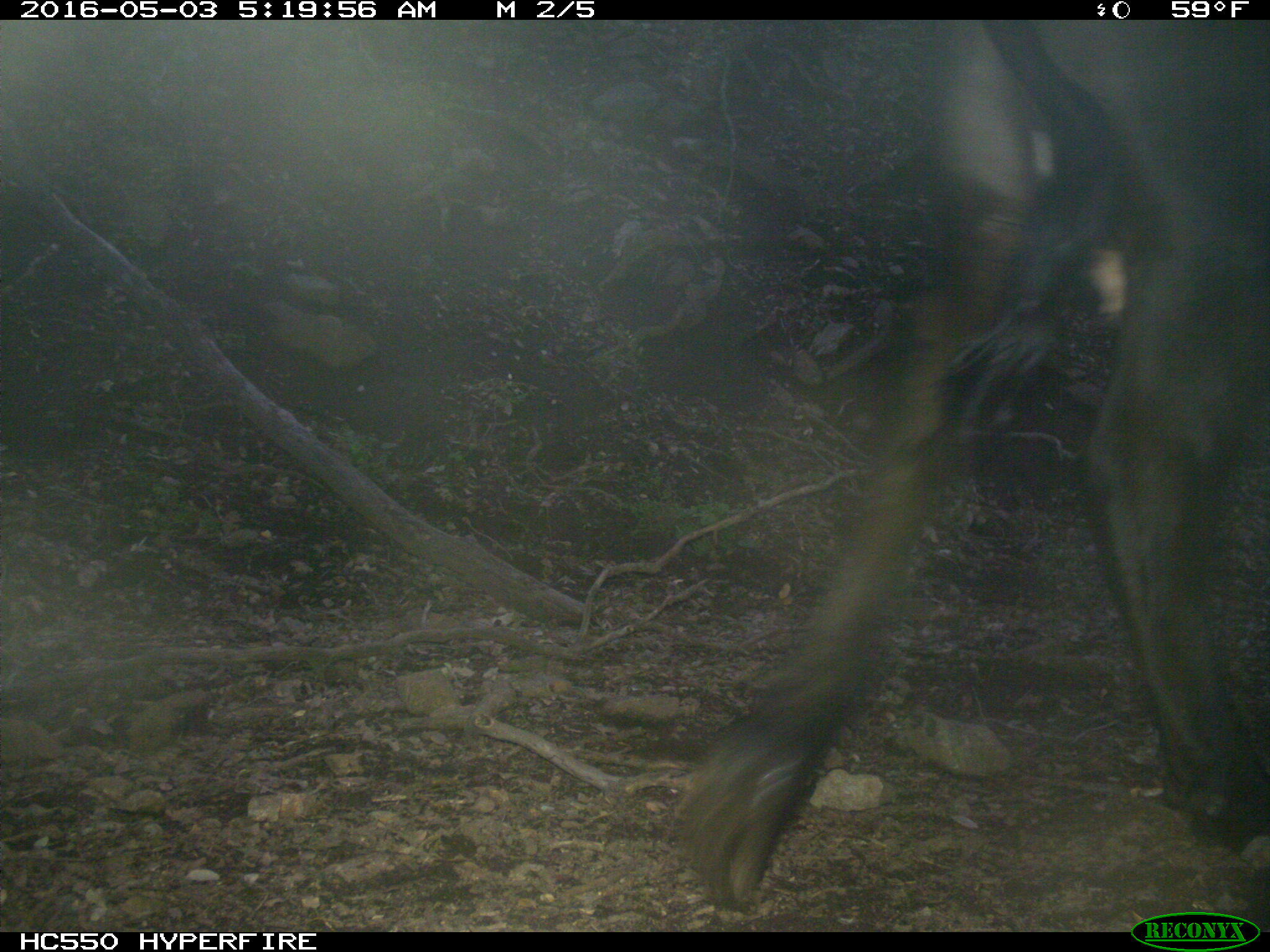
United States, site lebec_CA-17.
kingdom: Animalia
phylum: Chordata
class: Mammalia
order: Artiodactyla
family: Bovidae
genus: Bos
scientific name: Bos taurus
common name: domestic cow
Bos taurus (domestic cow).